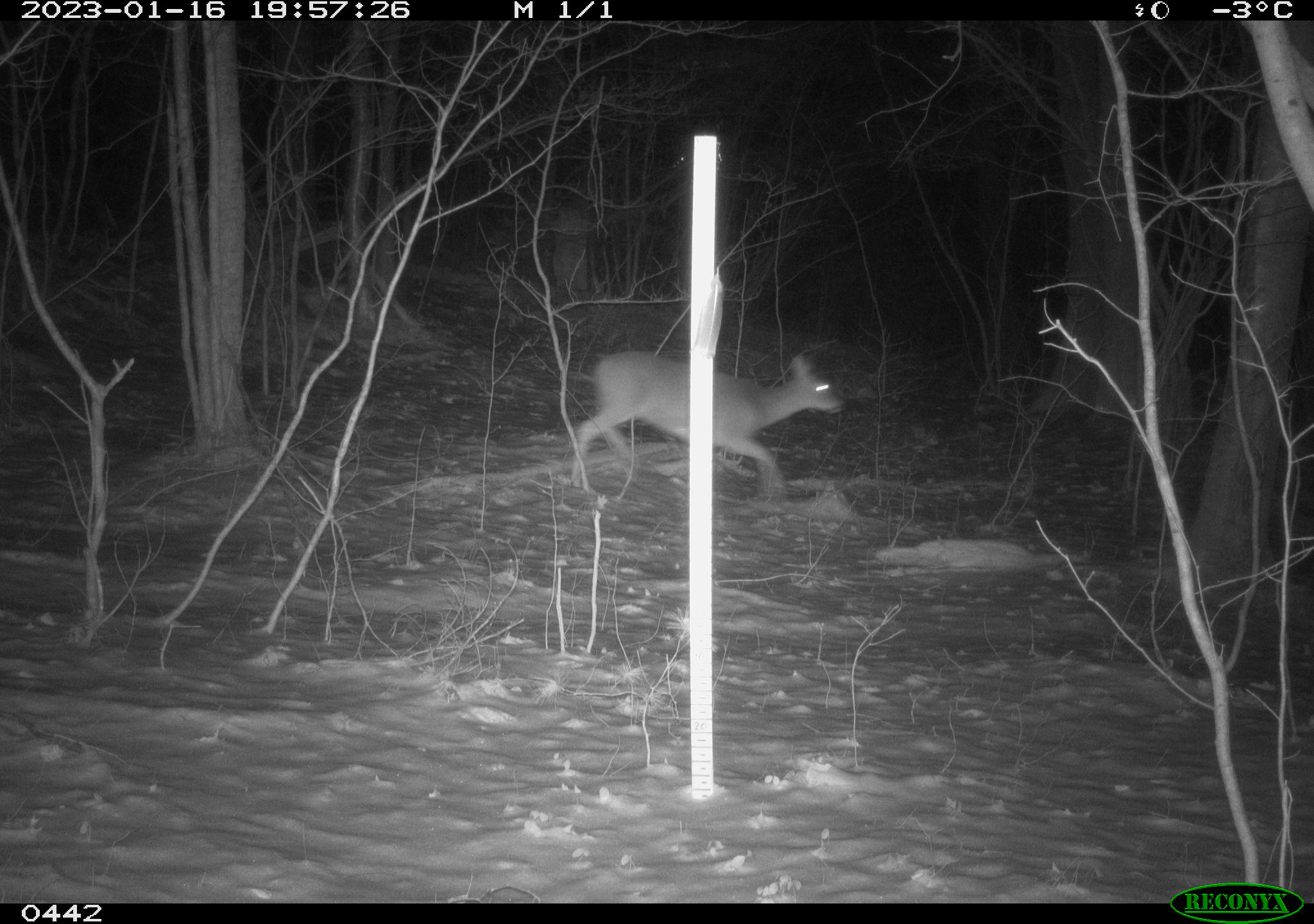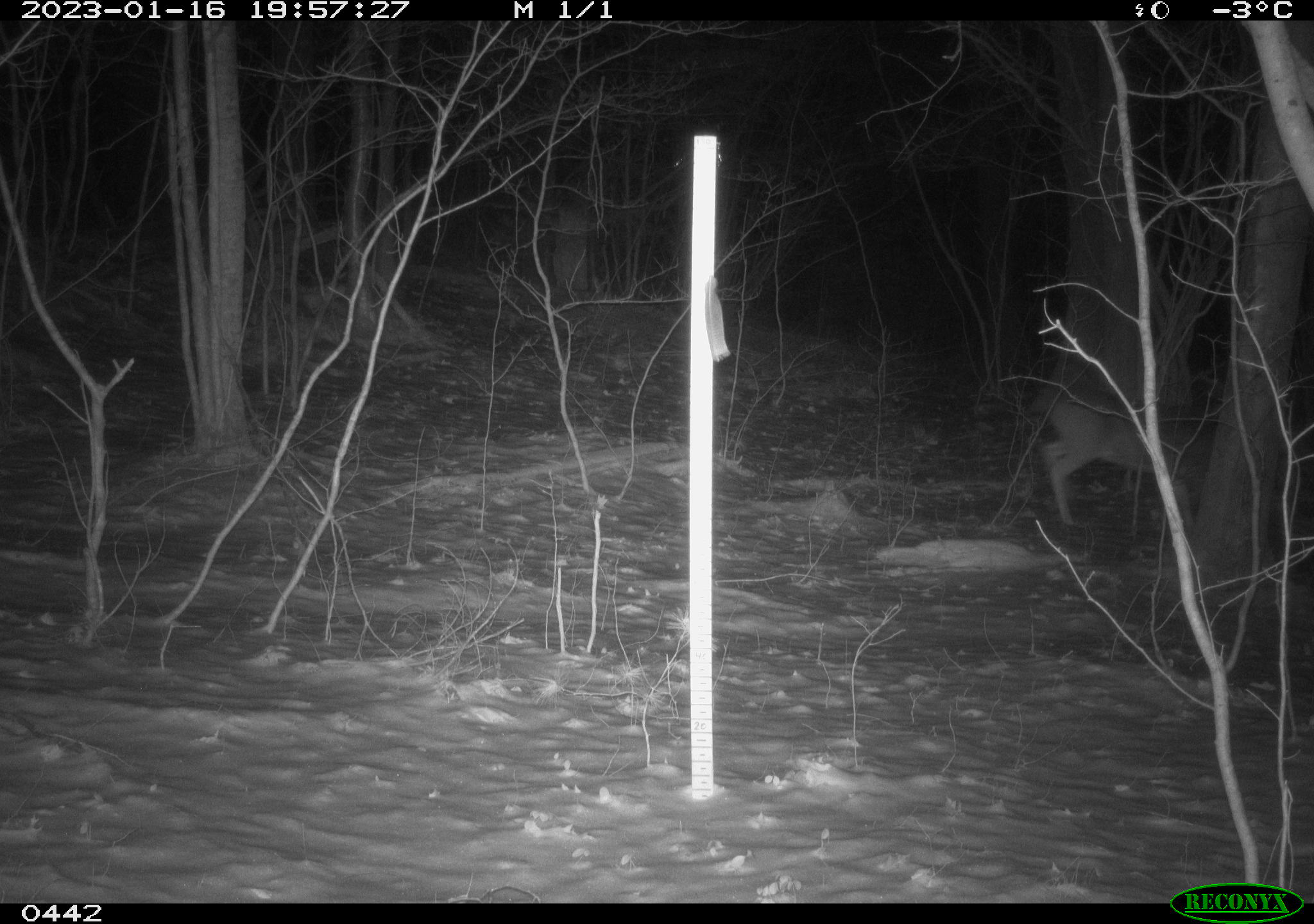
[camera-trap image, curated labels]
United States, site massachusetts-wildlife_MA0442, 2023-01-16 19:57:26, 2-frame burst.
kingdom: Animalia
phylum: Chordata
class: Mammalia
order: Artiodactyla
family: Cervidae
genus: Odocoileus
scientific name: Odocoileus virginianus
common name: white-tailed deer